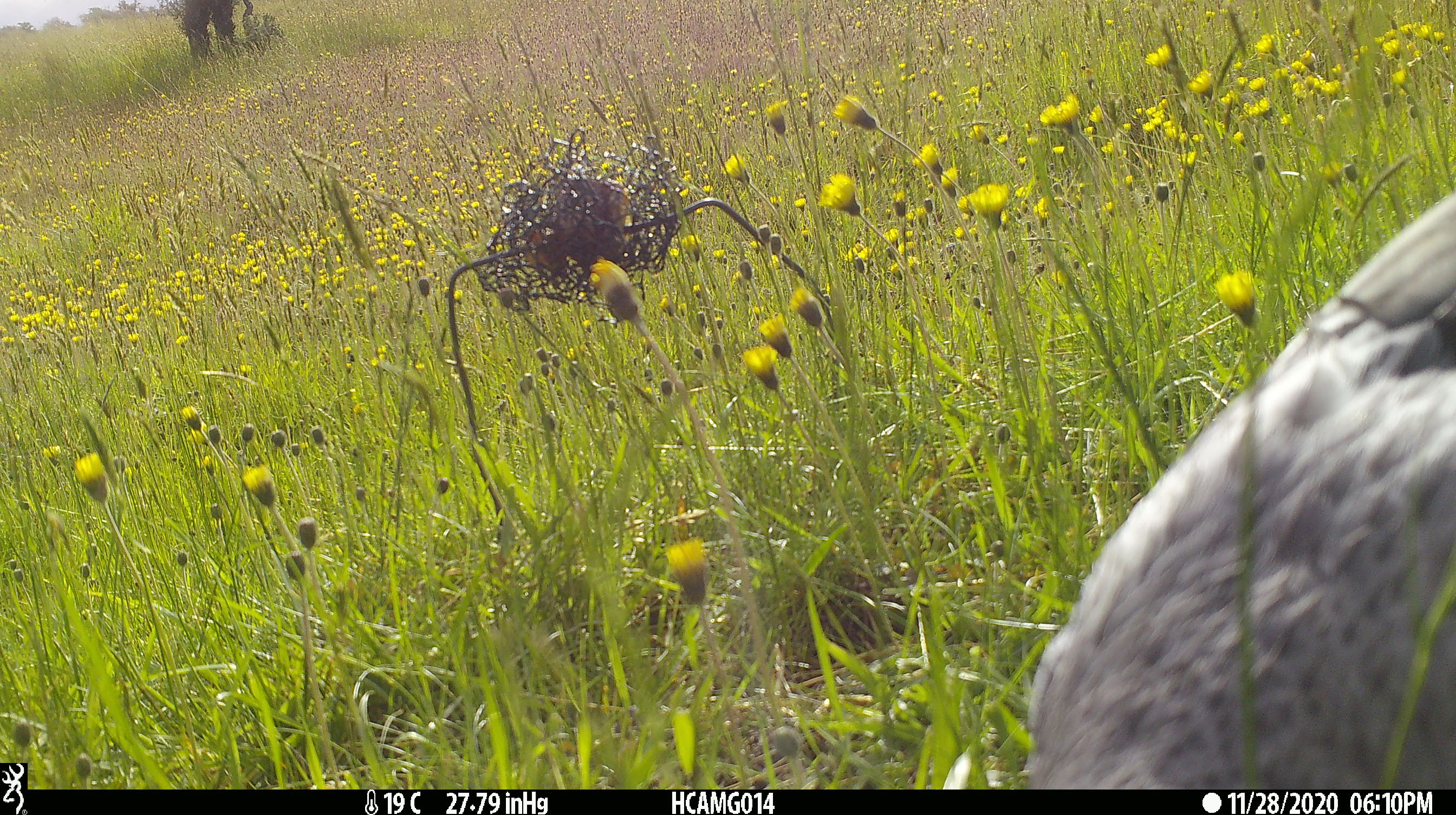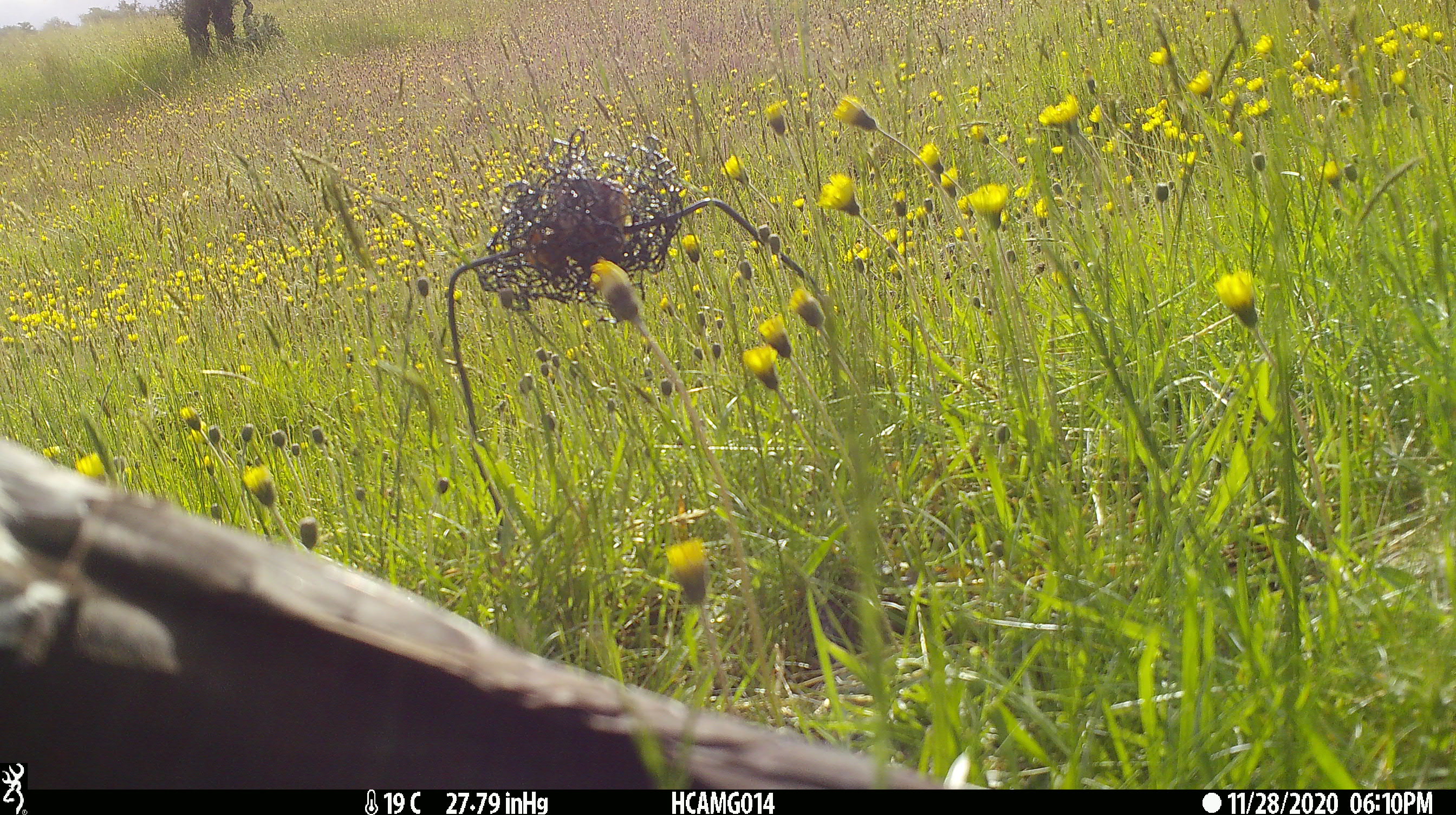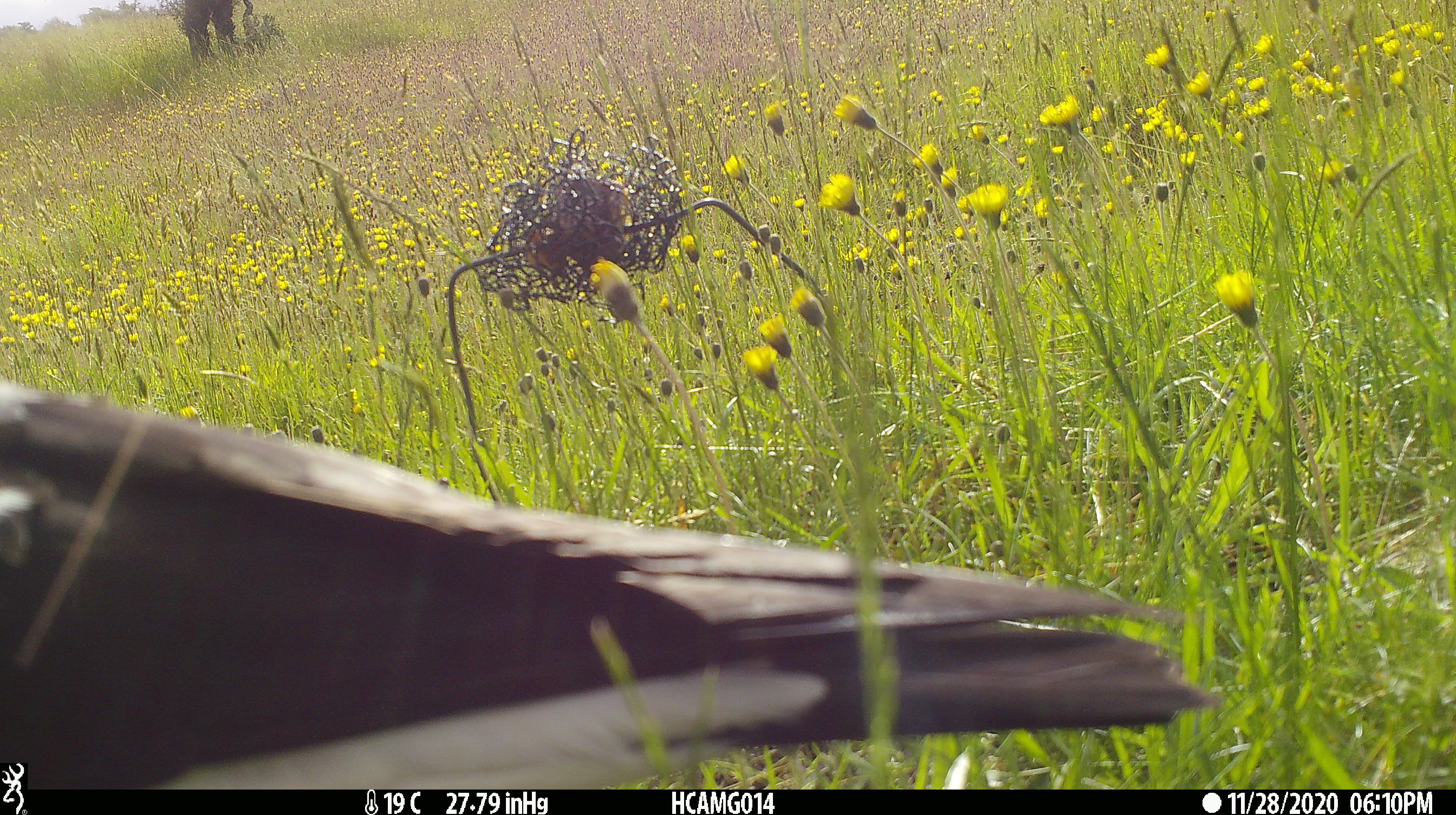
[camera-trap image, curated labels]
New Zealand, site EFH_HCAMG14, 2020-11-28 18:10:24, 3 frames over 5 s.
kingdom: Animalia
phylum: Chordata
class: Aves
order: Passeriformes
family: Artamidae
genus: Gymnorhina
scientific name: Gymnorhina tibicen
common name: australian magpie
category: magpie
Magpie (australian magpie) (Gymnorhina tibicen).